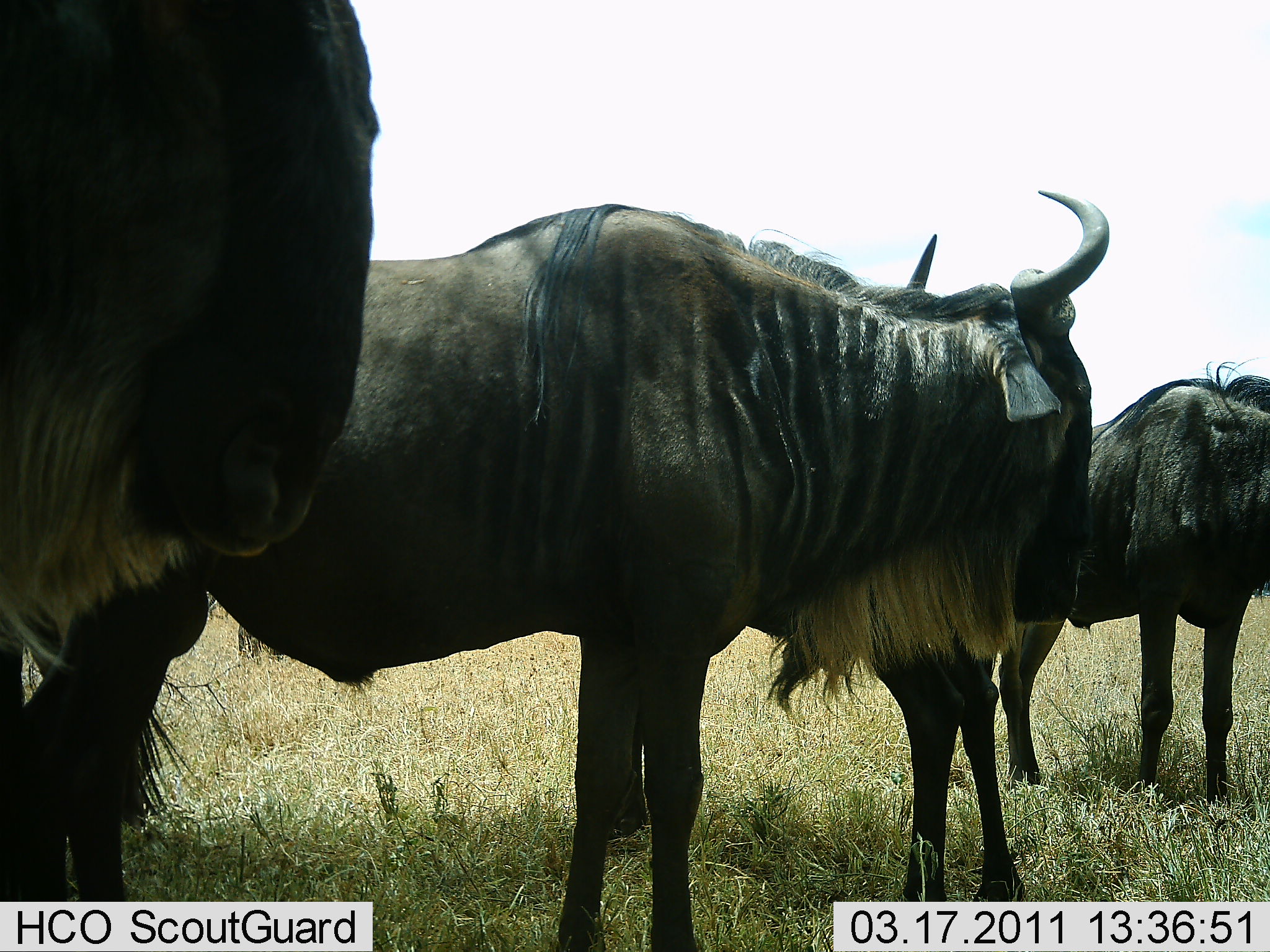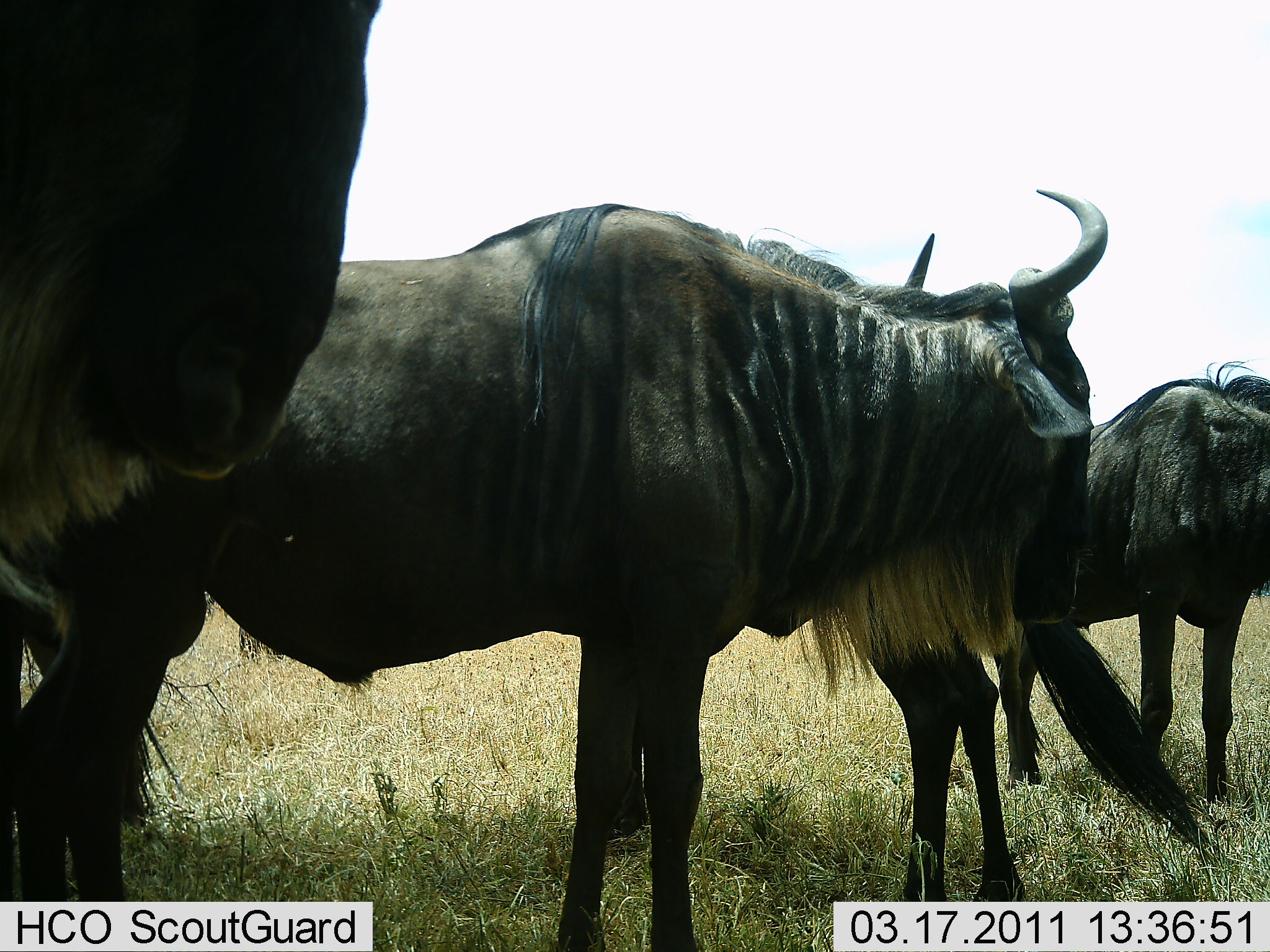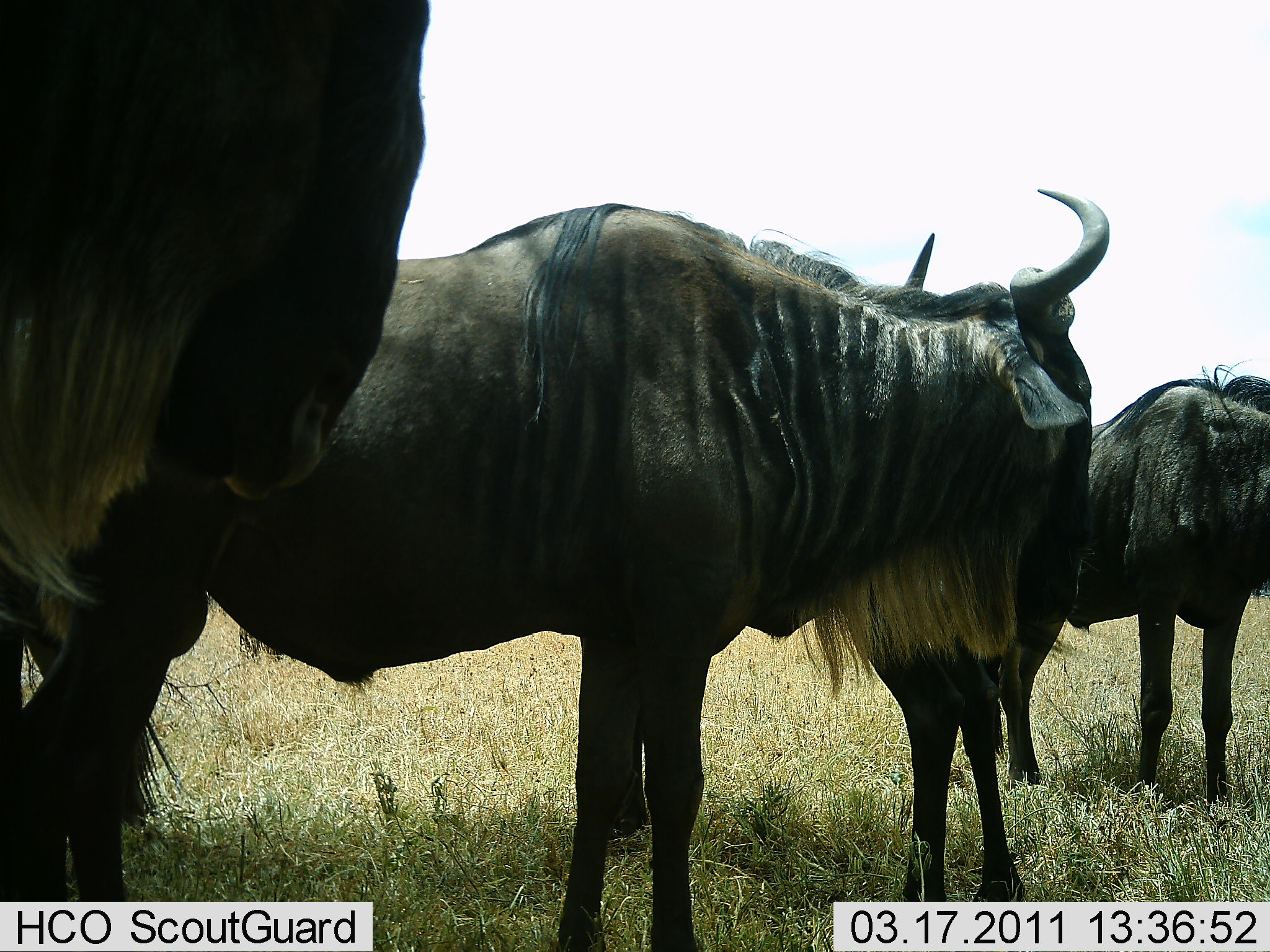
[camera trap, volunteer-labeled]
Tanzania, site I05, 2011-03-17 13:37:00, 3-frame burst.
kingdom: Animalia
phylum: Chordata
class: Mammalia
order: Artiodactyla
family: Bovidae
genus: Connochaetes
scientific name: Connochaetes taurinus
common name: blue wildebeest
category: wildebeest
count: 4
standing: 92%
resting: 8%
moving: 0%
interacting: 0%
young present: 0%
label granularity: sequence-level